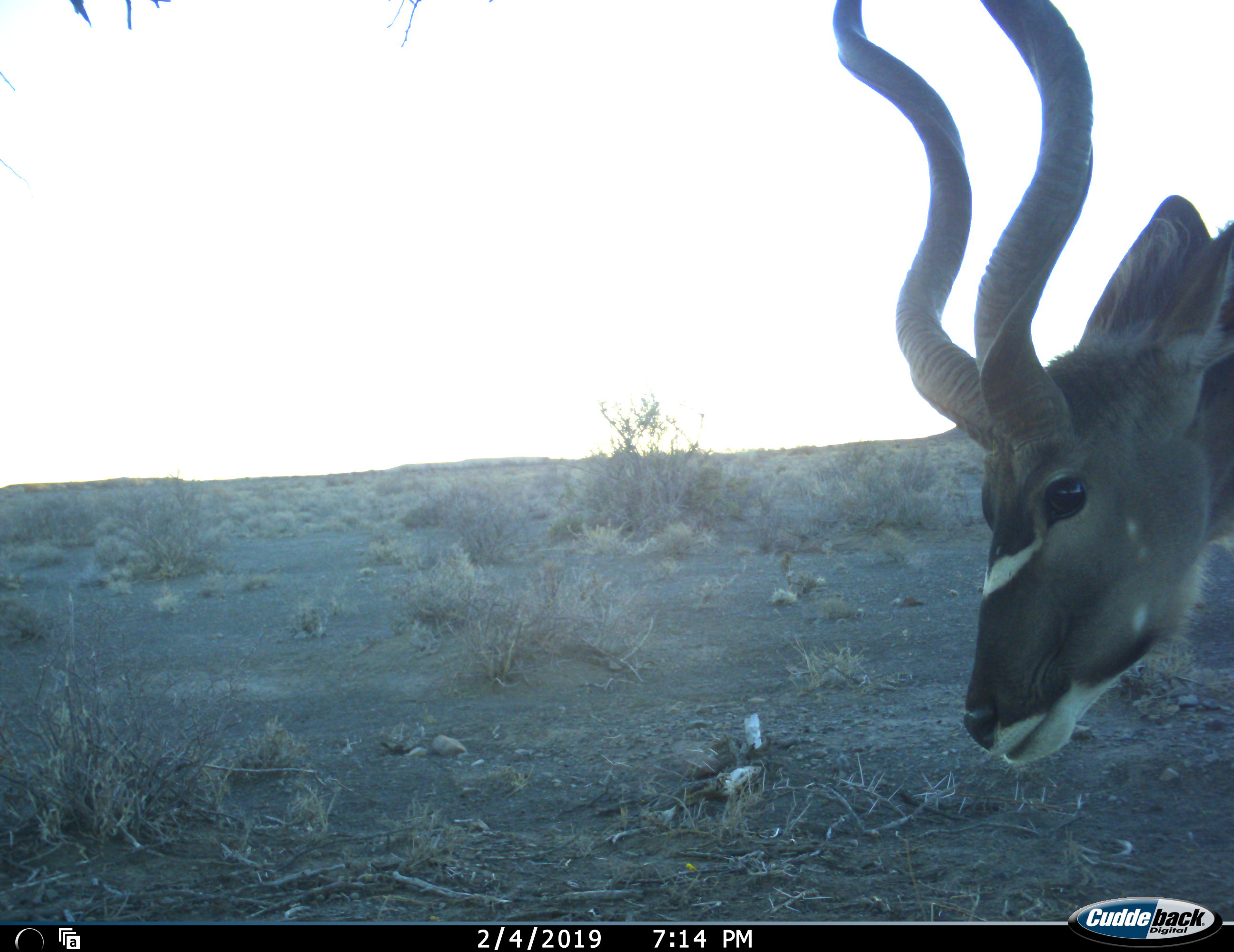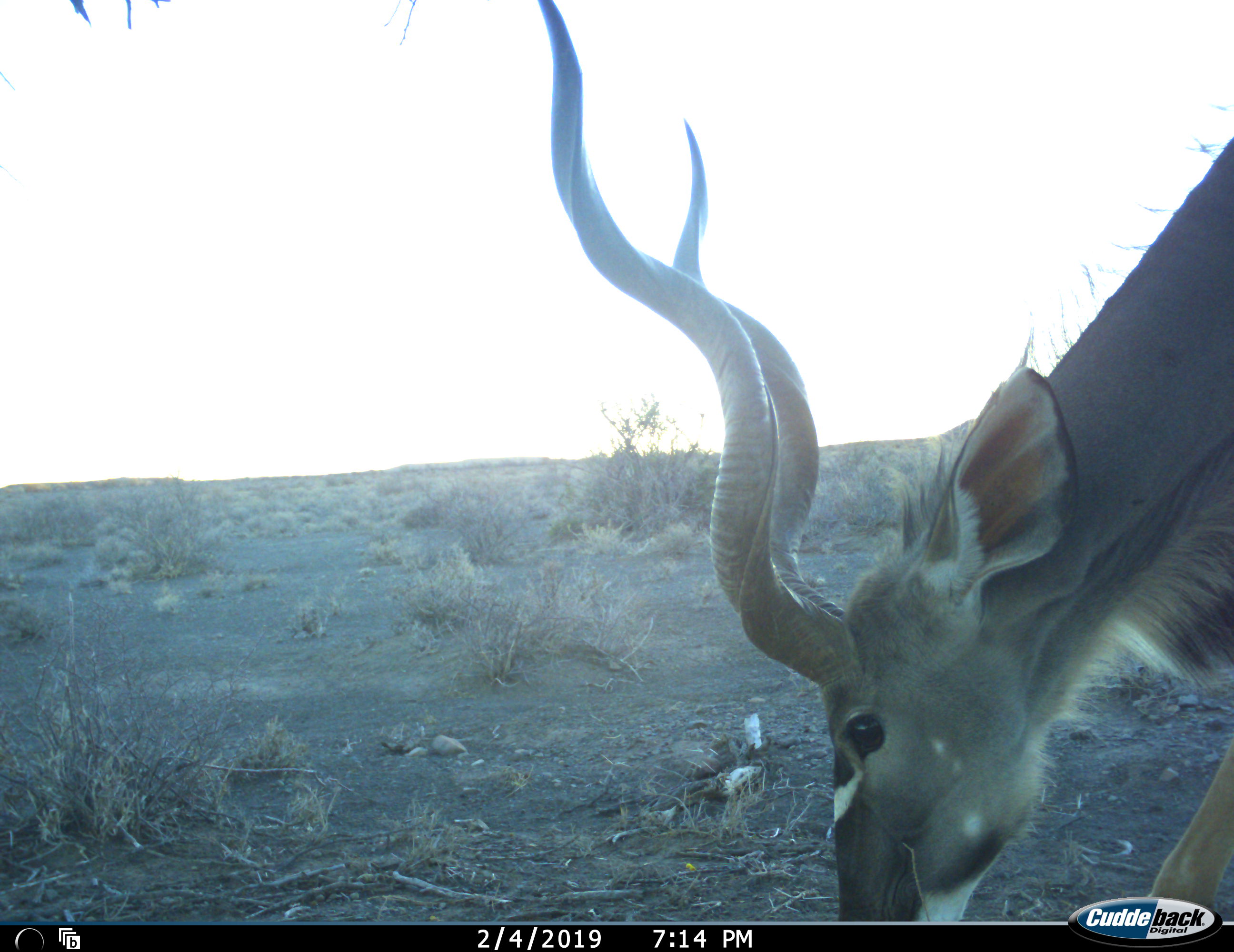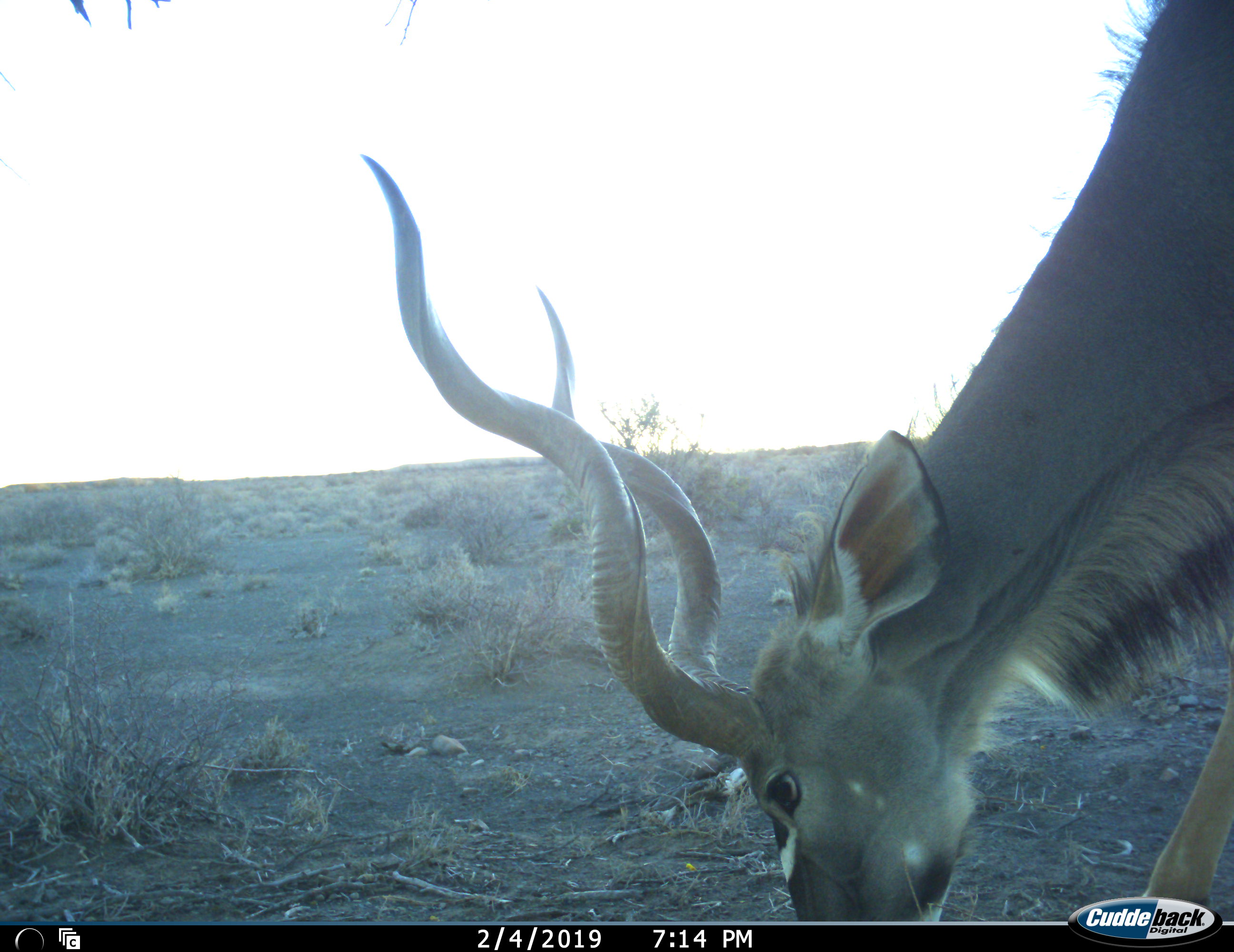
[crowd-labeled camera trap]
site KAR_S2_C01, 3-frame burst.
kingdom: Animalia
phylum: Chordata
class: Mammalia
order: Artiodactyla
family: Bovidae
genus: Tragelaphus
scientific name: Tragelaphus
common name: kudu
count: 1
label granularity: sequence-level